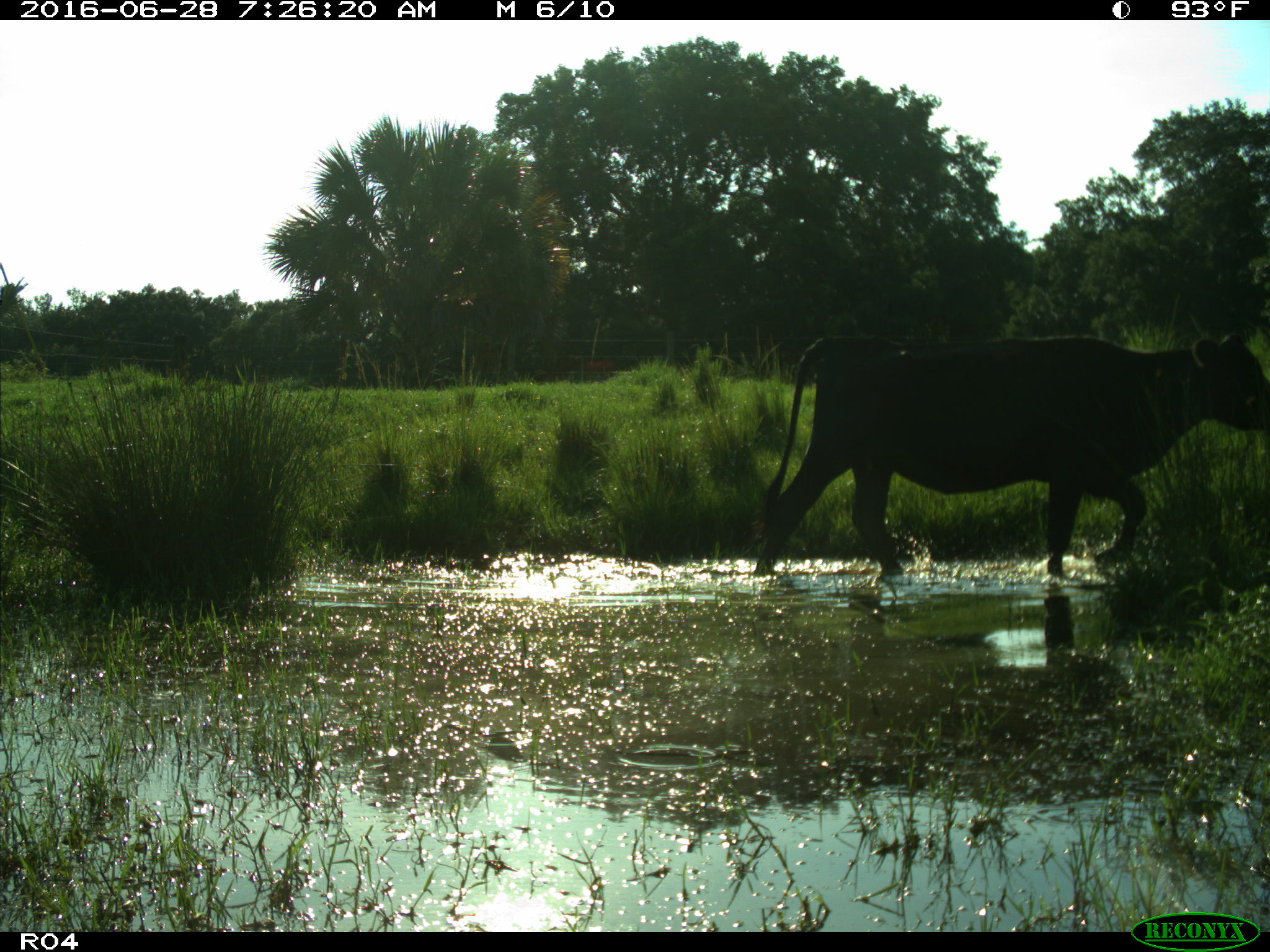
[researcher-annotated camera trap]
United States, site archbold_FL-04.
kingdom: Animalia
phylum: Chordata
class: Mammalia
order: Artiodactyla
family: Bovidae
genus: Bos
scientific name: Bos taurus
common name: domestic cow